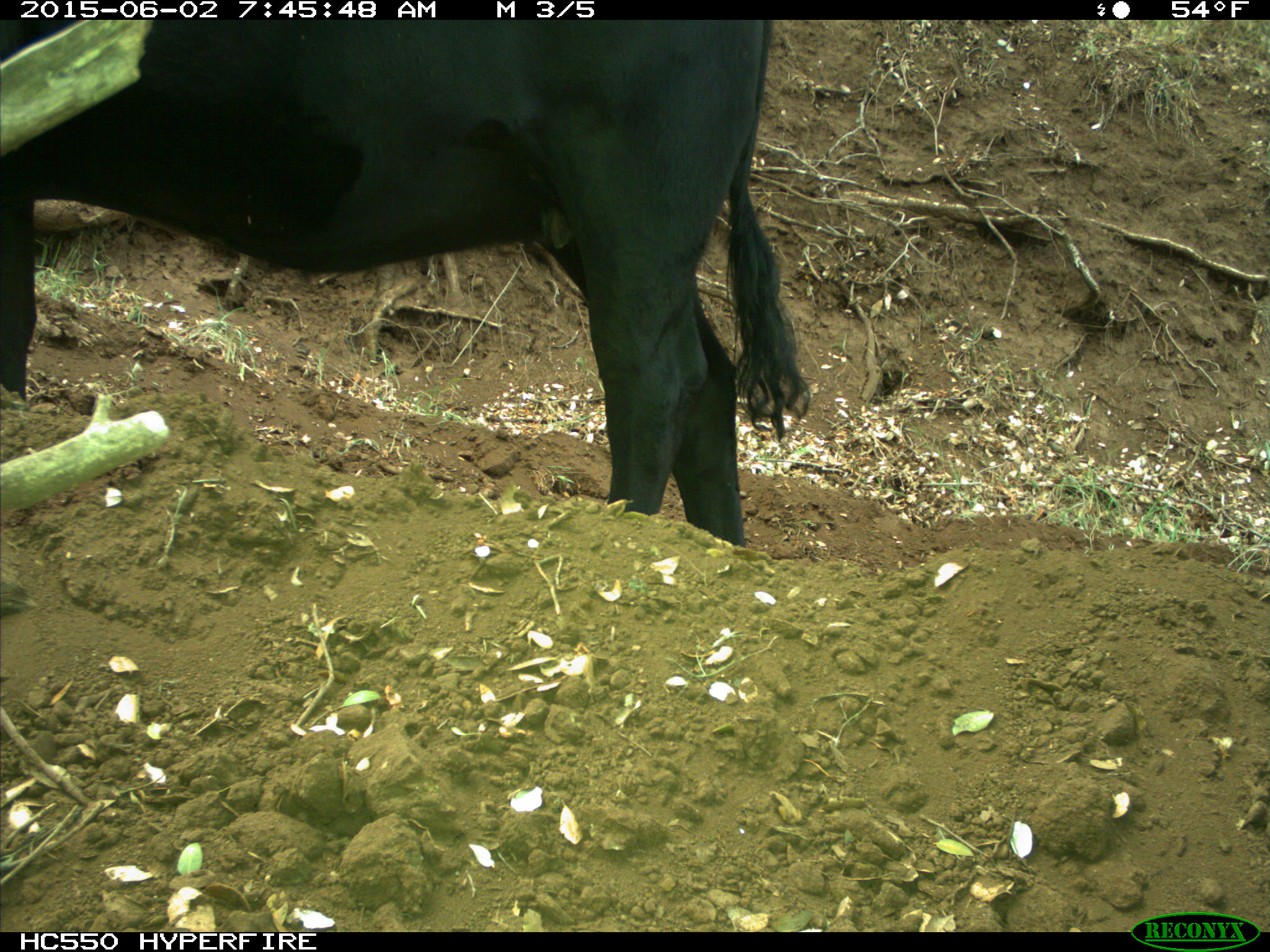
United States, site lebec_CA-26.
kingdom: Animalia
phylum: Chordata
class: Mammalia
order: Artiodactyla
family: Bovidae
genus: Bos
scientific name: Bos taurus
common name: domestic cow